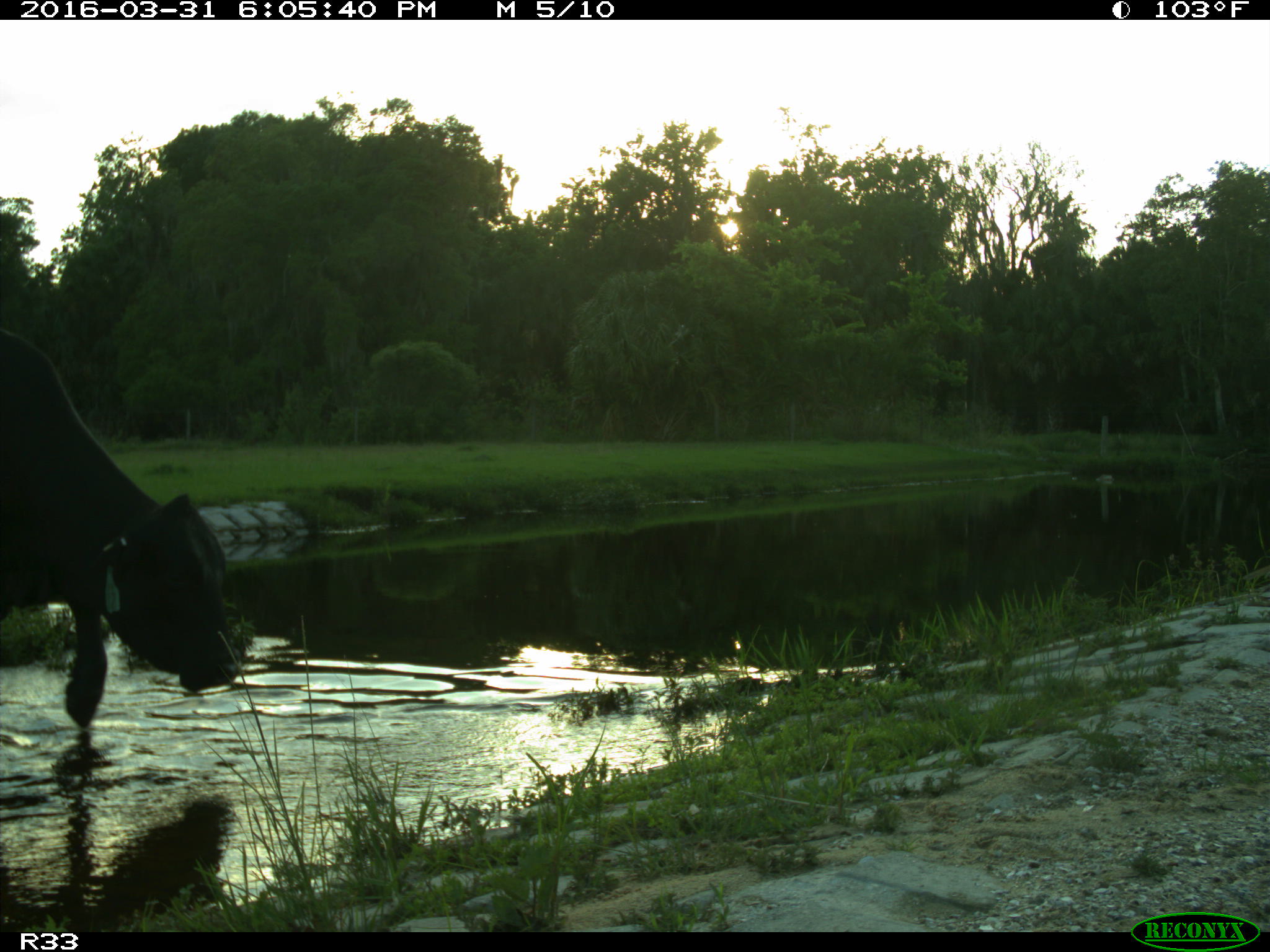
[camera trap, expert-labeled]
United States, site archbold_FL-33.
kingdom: Animalia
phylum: Chordata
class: Mammalia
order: Artiodactyla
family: Bovidae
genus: Bos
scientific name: Bos taurus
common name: domestic cow